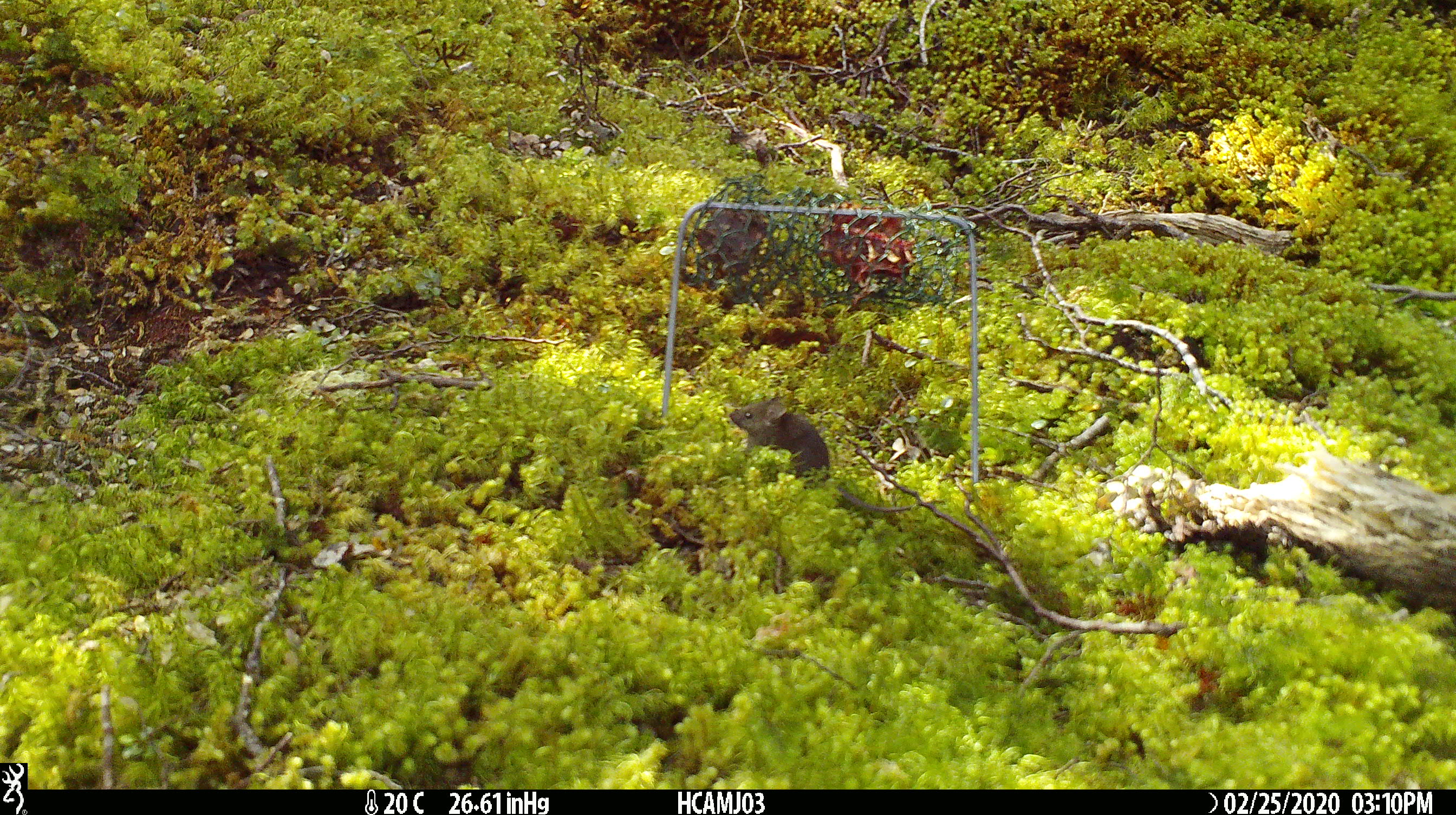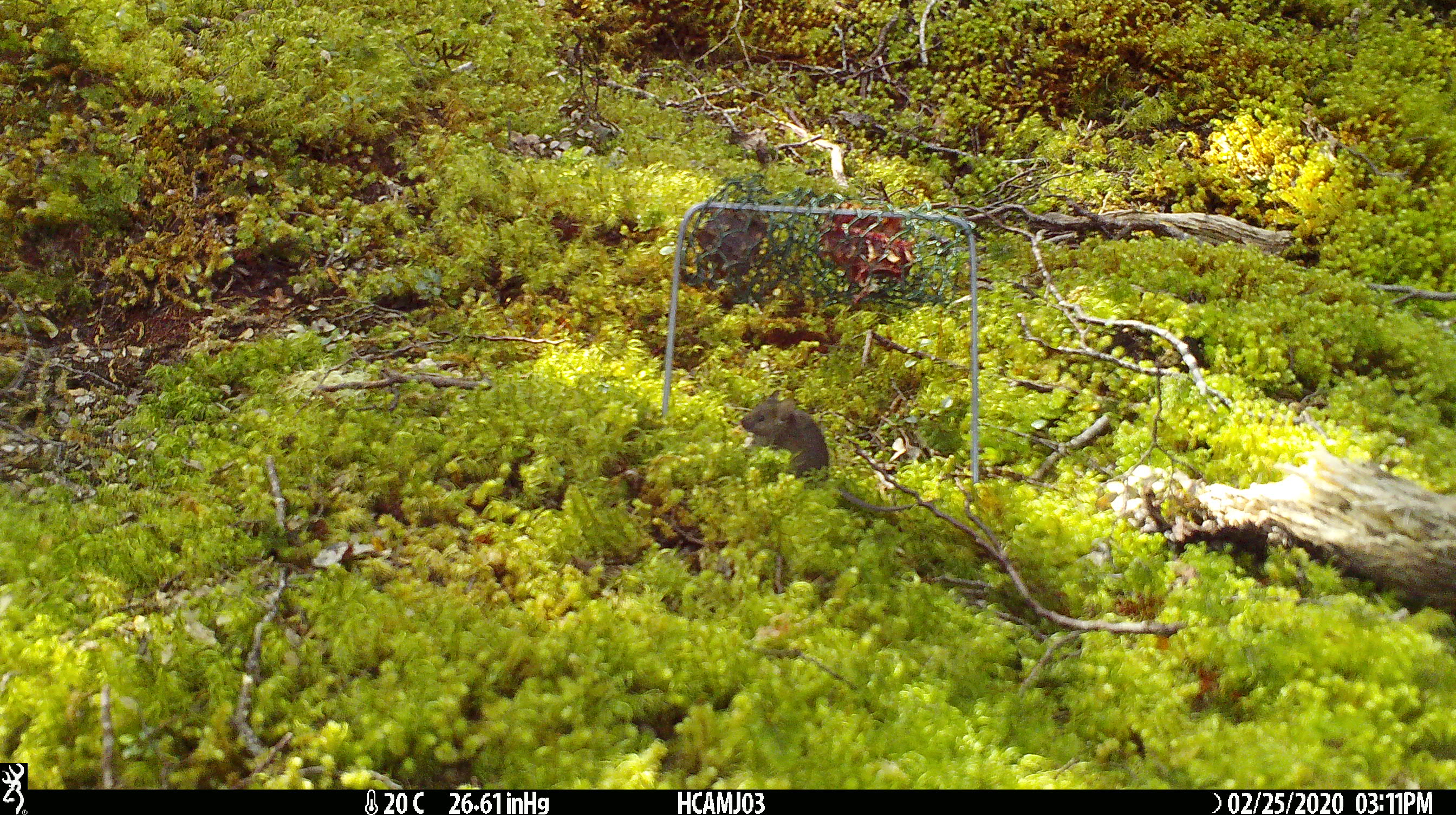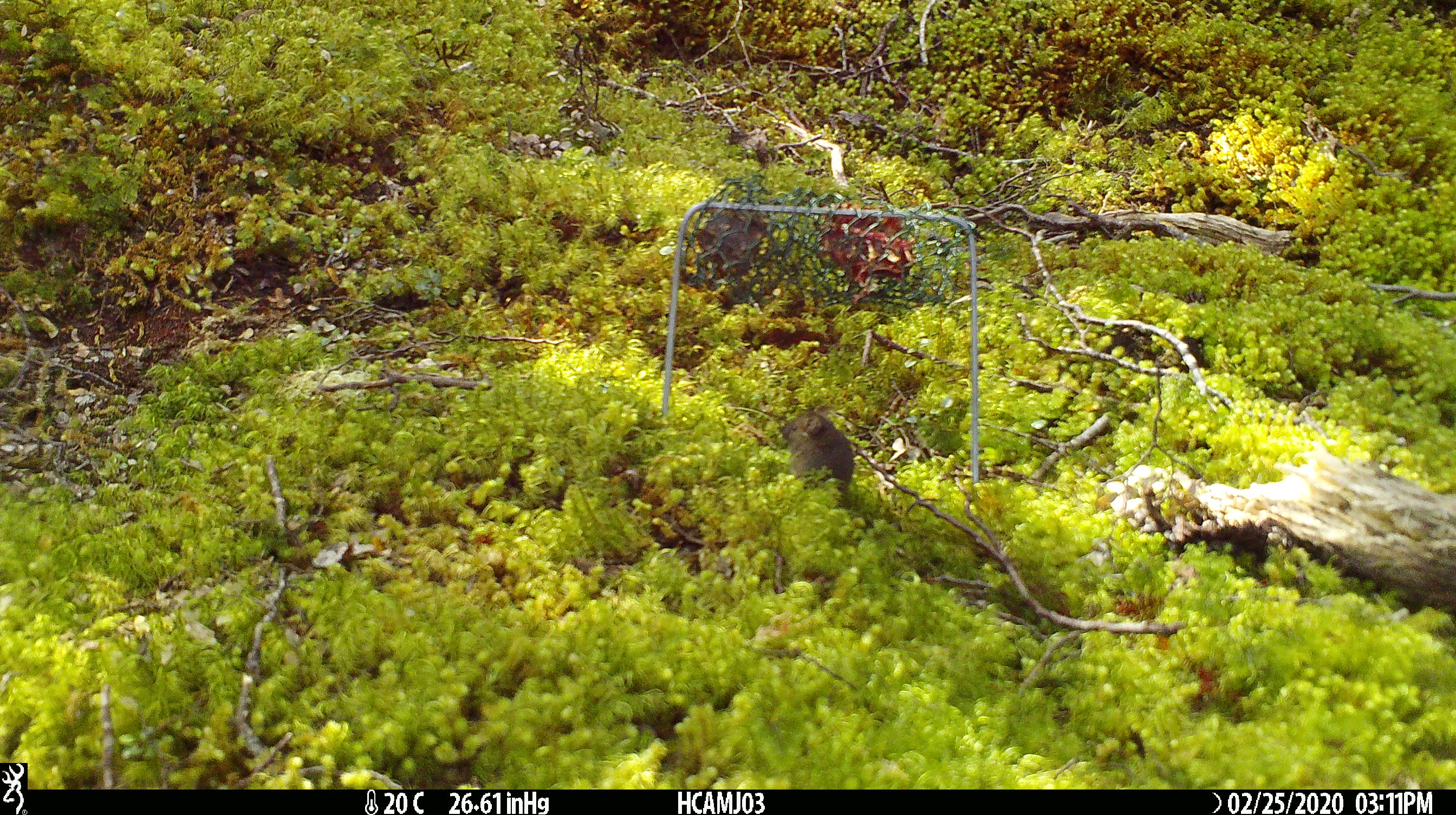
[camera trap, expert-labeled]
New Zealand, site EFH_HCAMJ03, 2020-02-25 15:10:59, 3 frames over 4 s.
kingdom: Animalia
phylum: Chordata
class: Mammalia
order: Rodentia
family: Muridae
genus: Mus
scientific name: Mus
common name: mouse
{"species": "mouse (Mus)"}